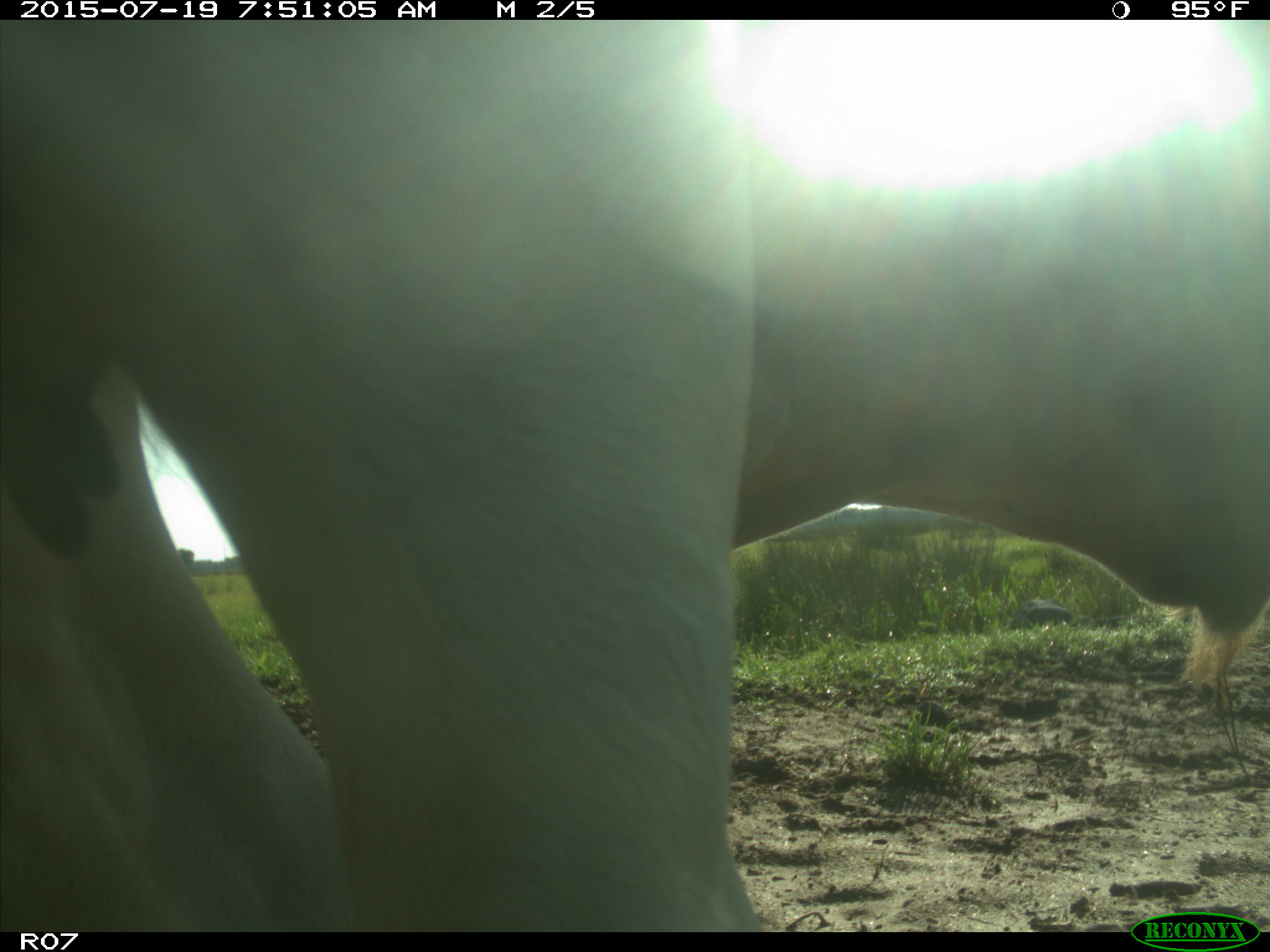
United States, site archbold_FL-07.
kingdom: Animalia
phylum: Chordata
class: Mammalia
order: Artiodactyla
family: Bovidae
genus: Bos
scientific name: Bos taurus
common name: domestic cow